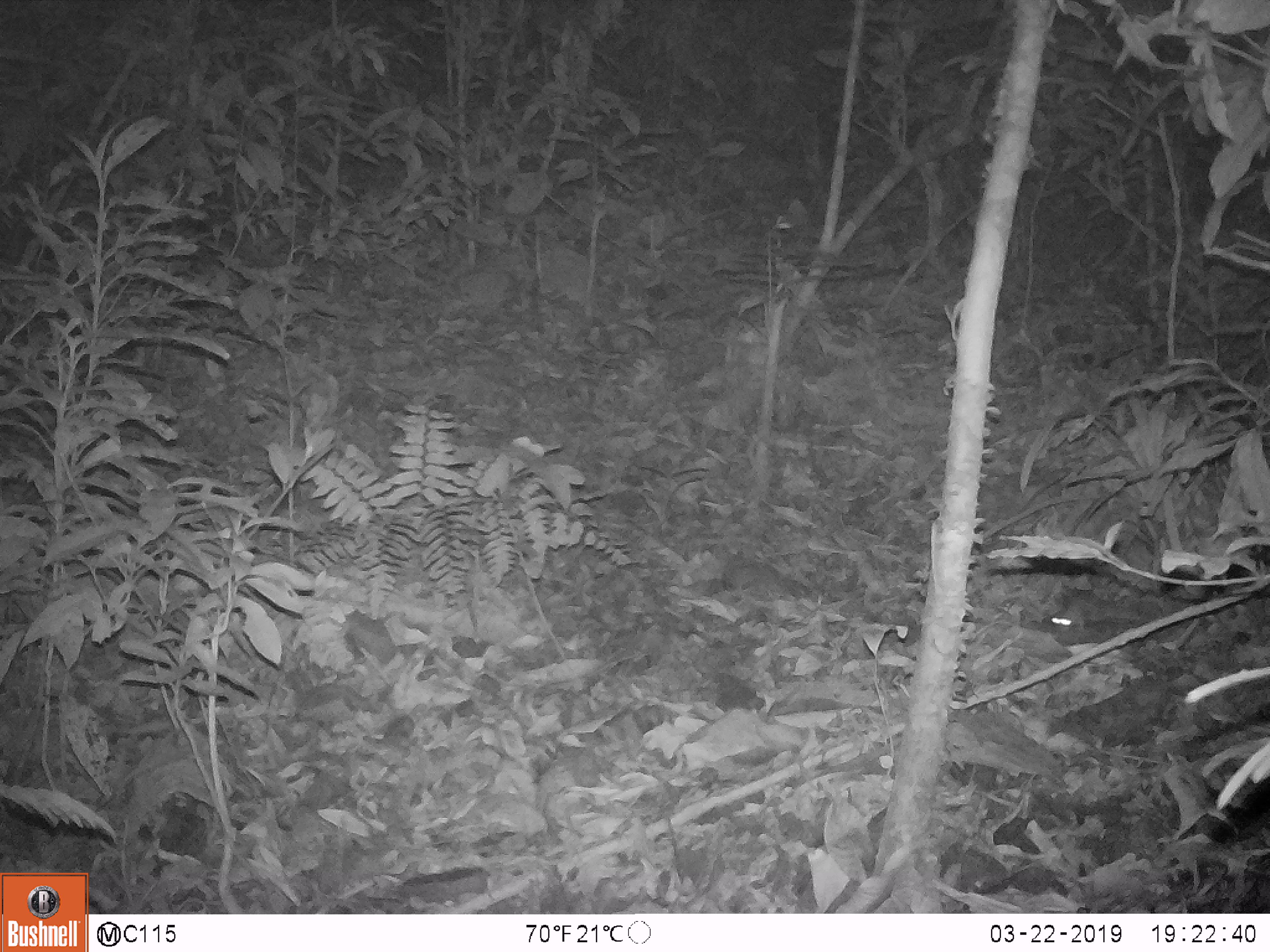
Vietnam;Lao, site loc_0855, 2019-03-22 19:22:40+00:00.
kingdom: Animalia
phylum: Chordata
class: Mammalia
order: Rodentia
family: Muridae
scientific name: Muridae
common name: old-world mice and rats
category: unidentified murid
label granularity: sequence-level